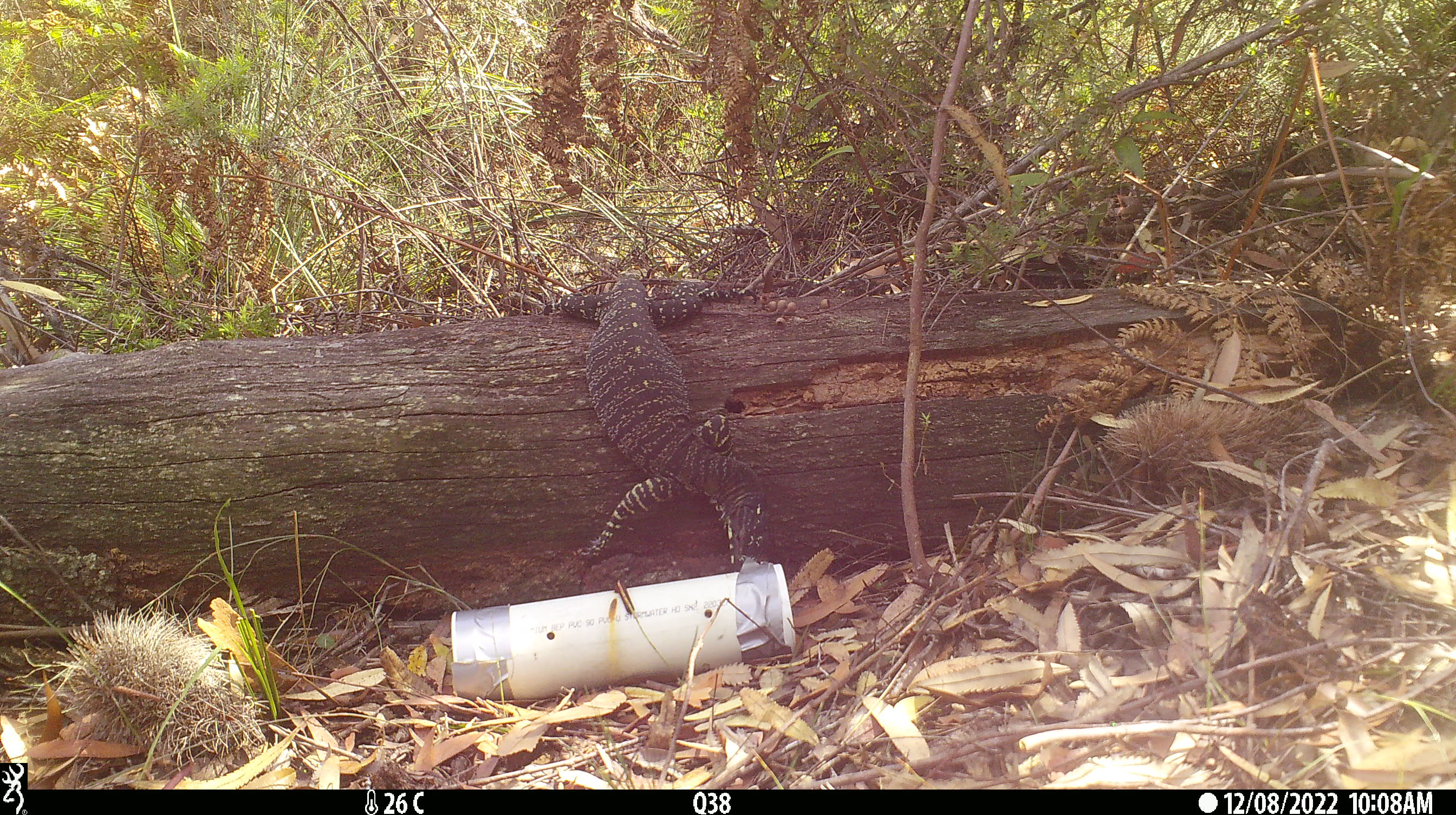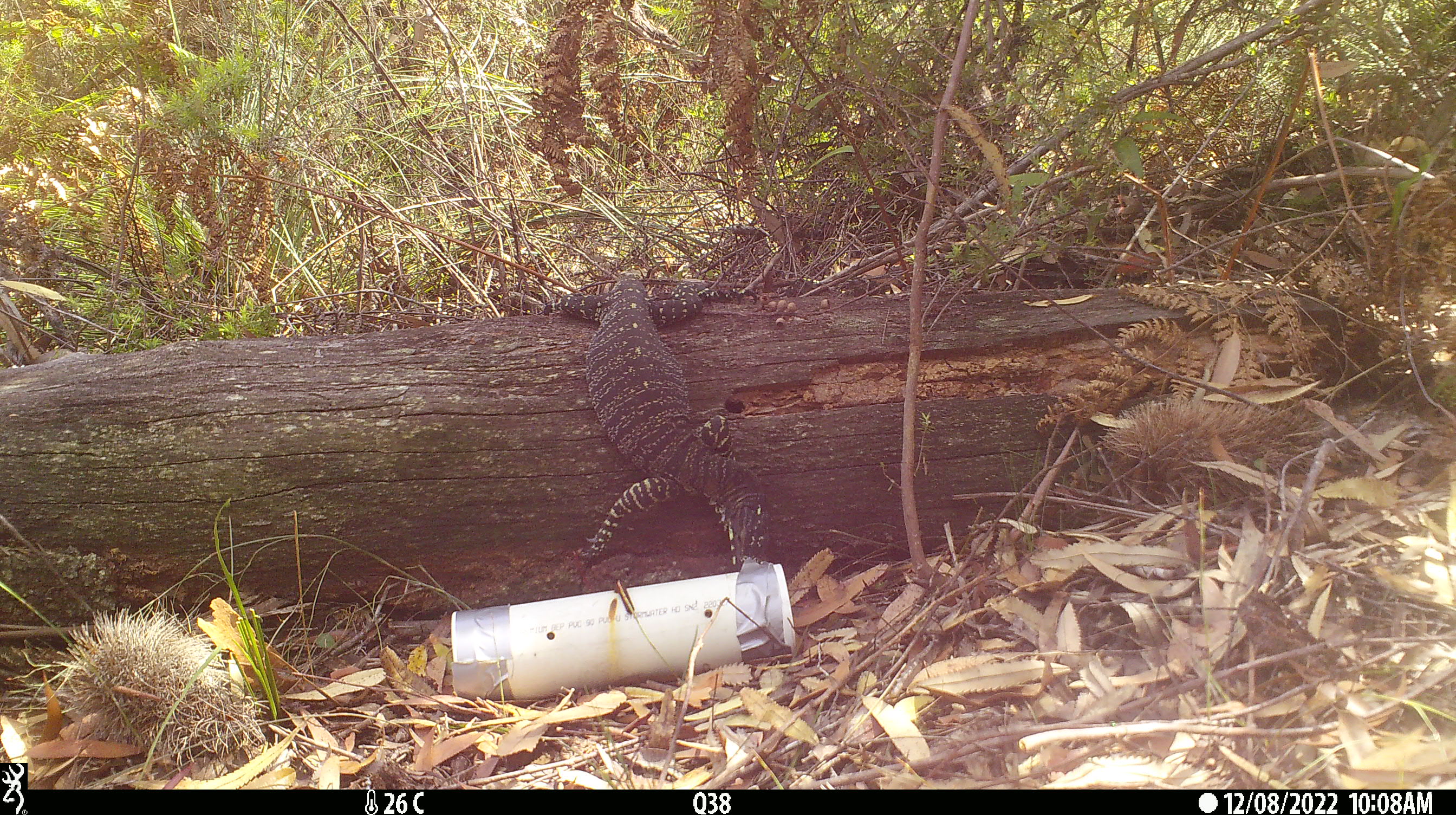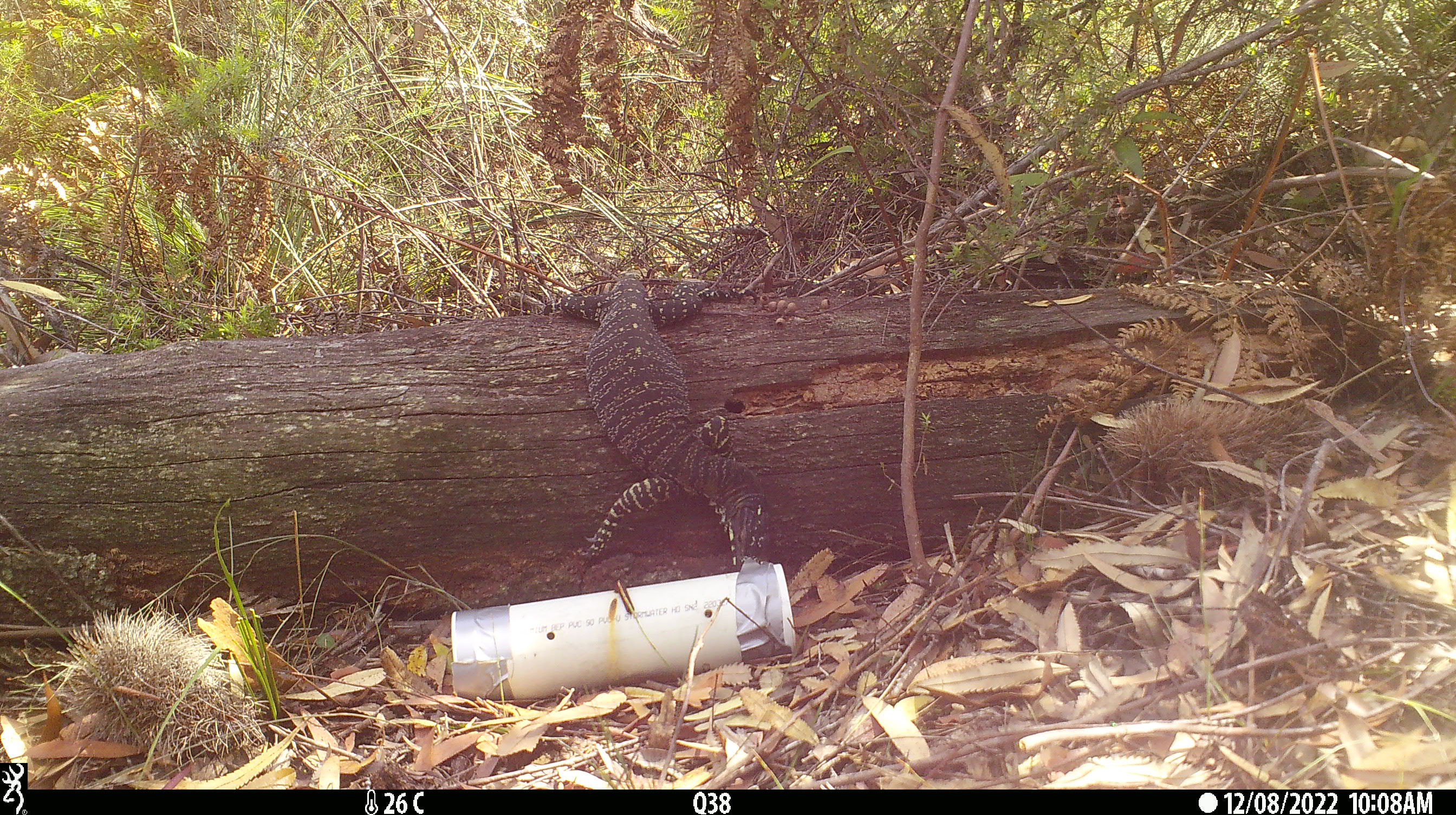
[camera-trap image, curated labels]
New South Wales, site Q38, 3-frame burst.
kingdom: Animalia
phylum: Chordata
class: Reptilia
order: Squamata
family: Varanidae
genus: Varanus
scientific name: Varanus varius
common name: lace monitor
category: goanna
Goanna (lace monitor) (Varanus varius).